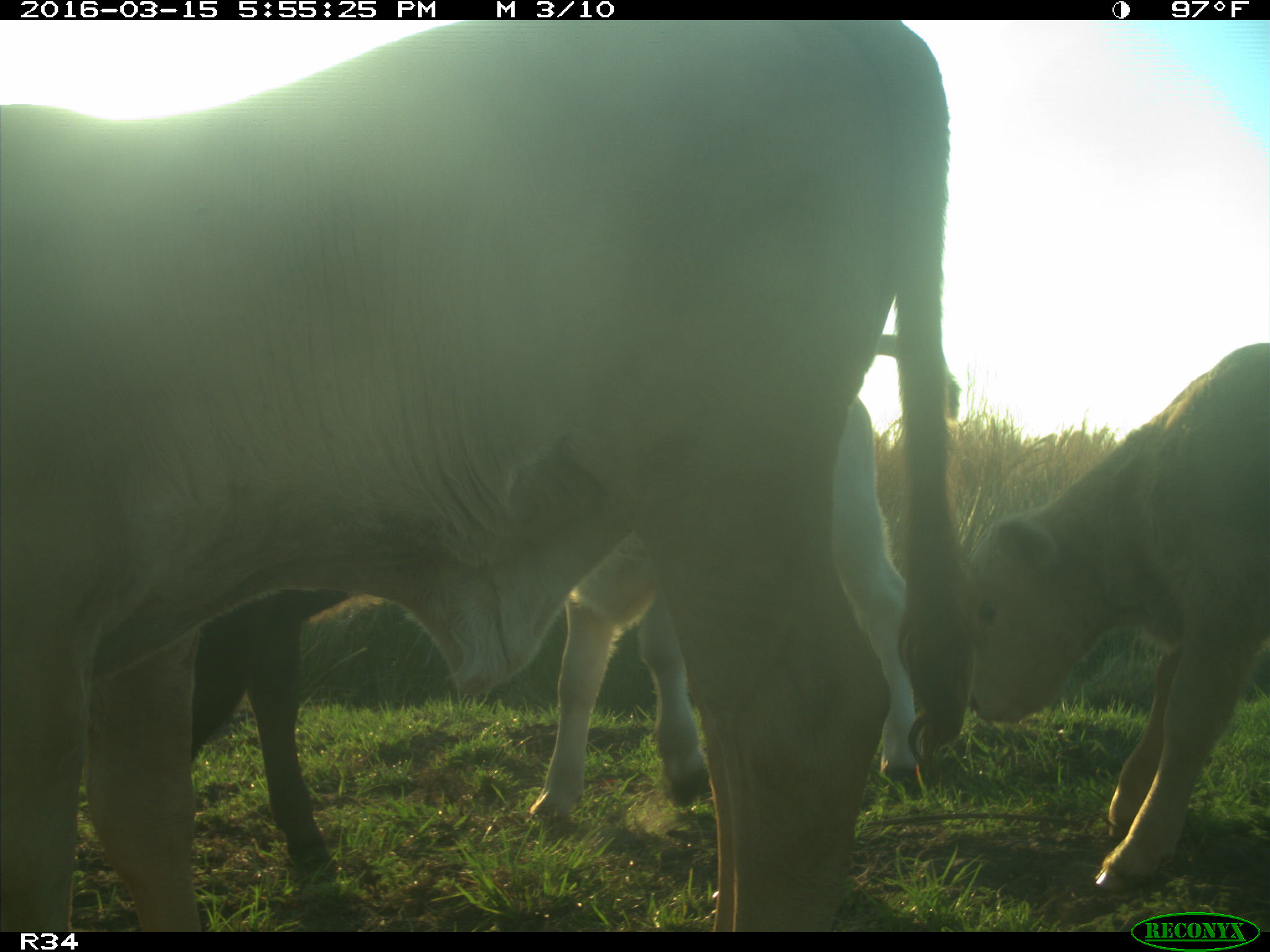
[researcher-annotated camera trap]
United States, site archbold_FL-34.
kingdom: Animalia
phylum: Chordata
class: Mammalia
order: Artiodactyla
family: Bovidae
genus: Bos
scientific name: Bos taurus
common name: domestic cow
Bos taurus (domestic cow).